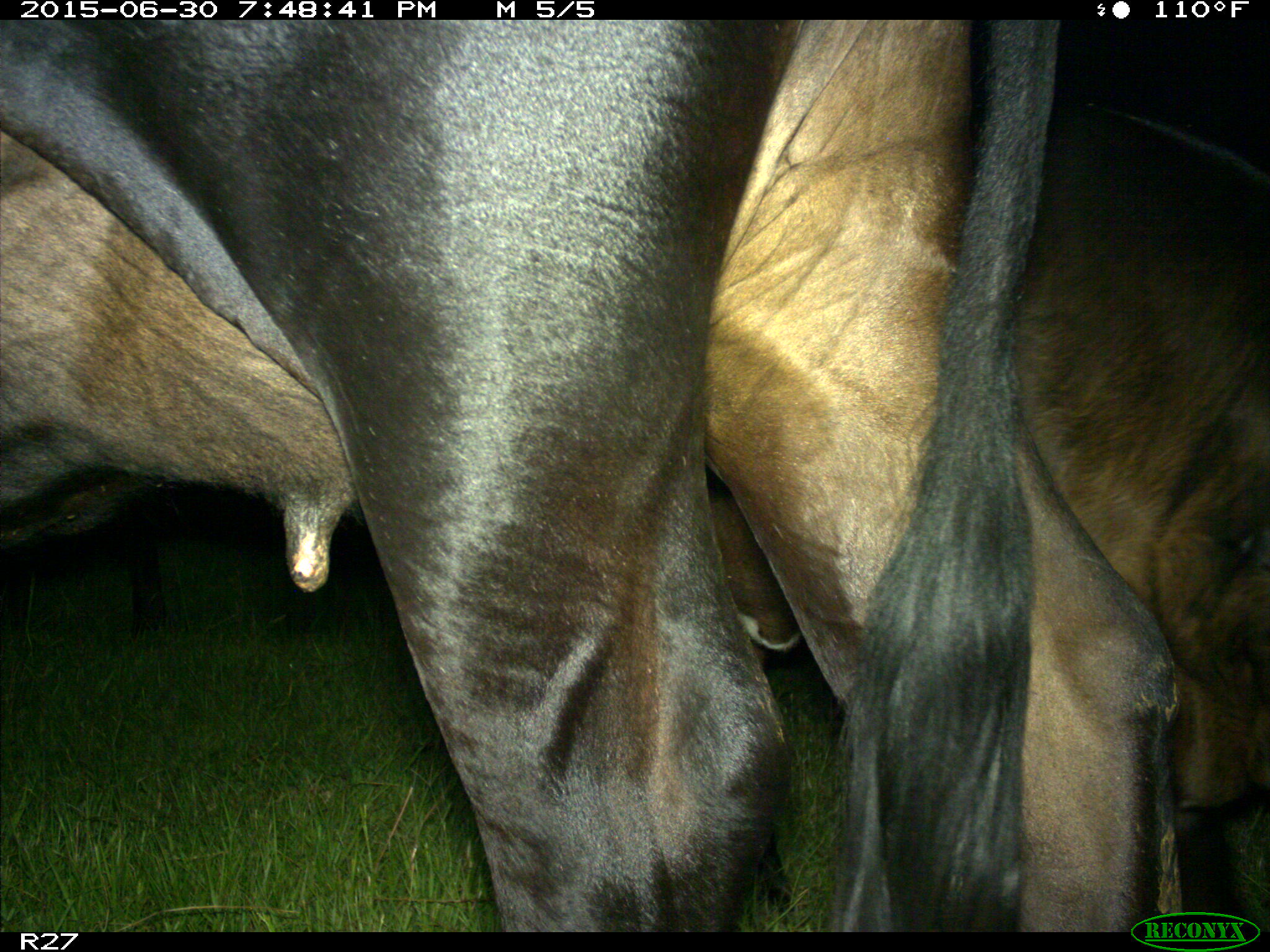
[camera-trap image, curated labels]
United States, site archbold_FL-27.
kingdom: Animalia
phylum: Chordata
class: Mammalia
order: Artiodactyla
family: Bovidae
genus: Bos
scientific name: Bos taurus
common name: domestic cow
Bos taurus (domestic cow).